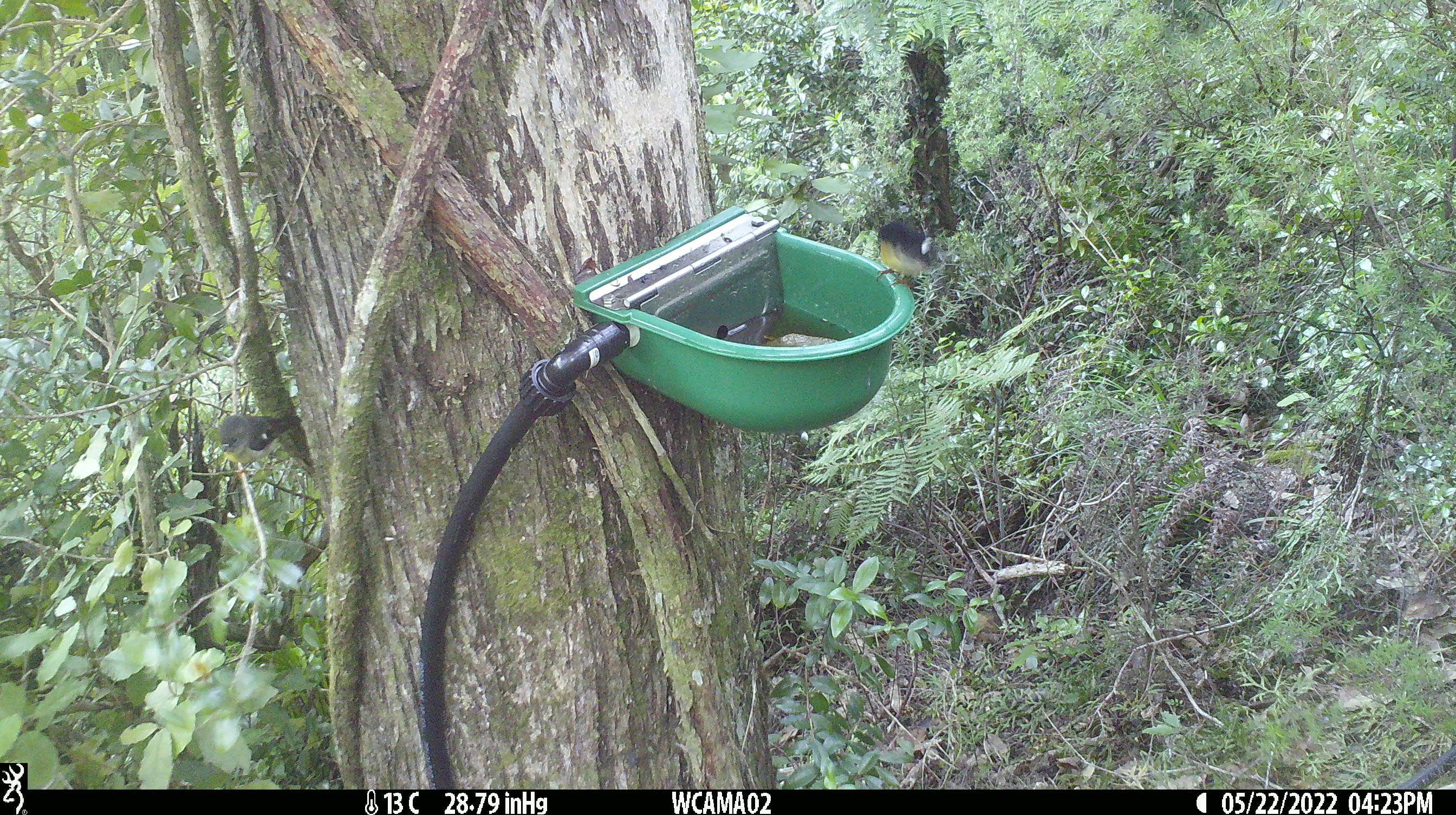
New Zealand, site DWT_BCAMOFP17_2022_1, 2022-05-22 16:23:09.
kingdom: Animalia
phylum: Chordata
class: Aves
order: Passeriformes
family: Petroicidae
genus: Petroica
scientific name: Petroica macrocephala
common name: tomtit